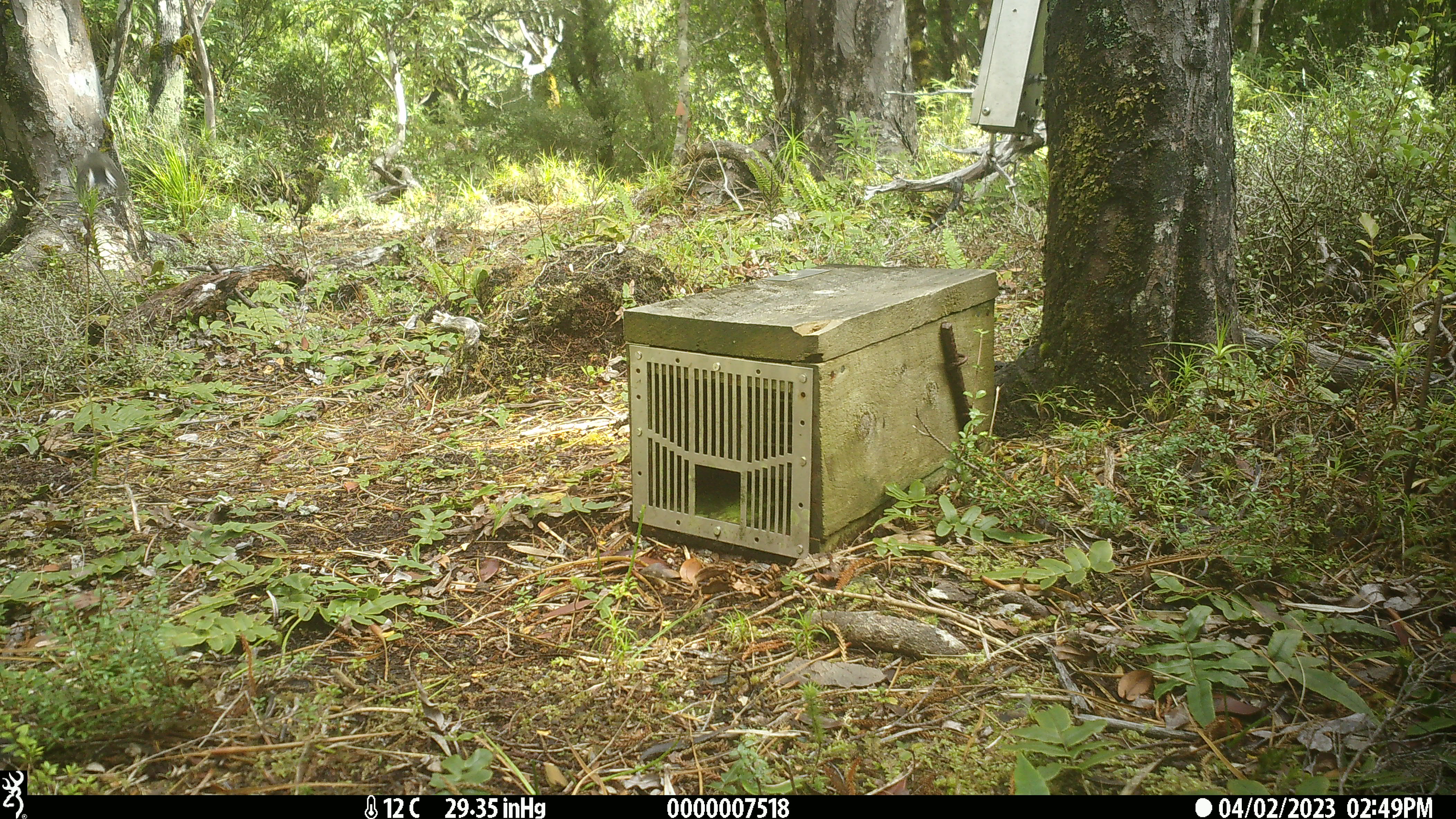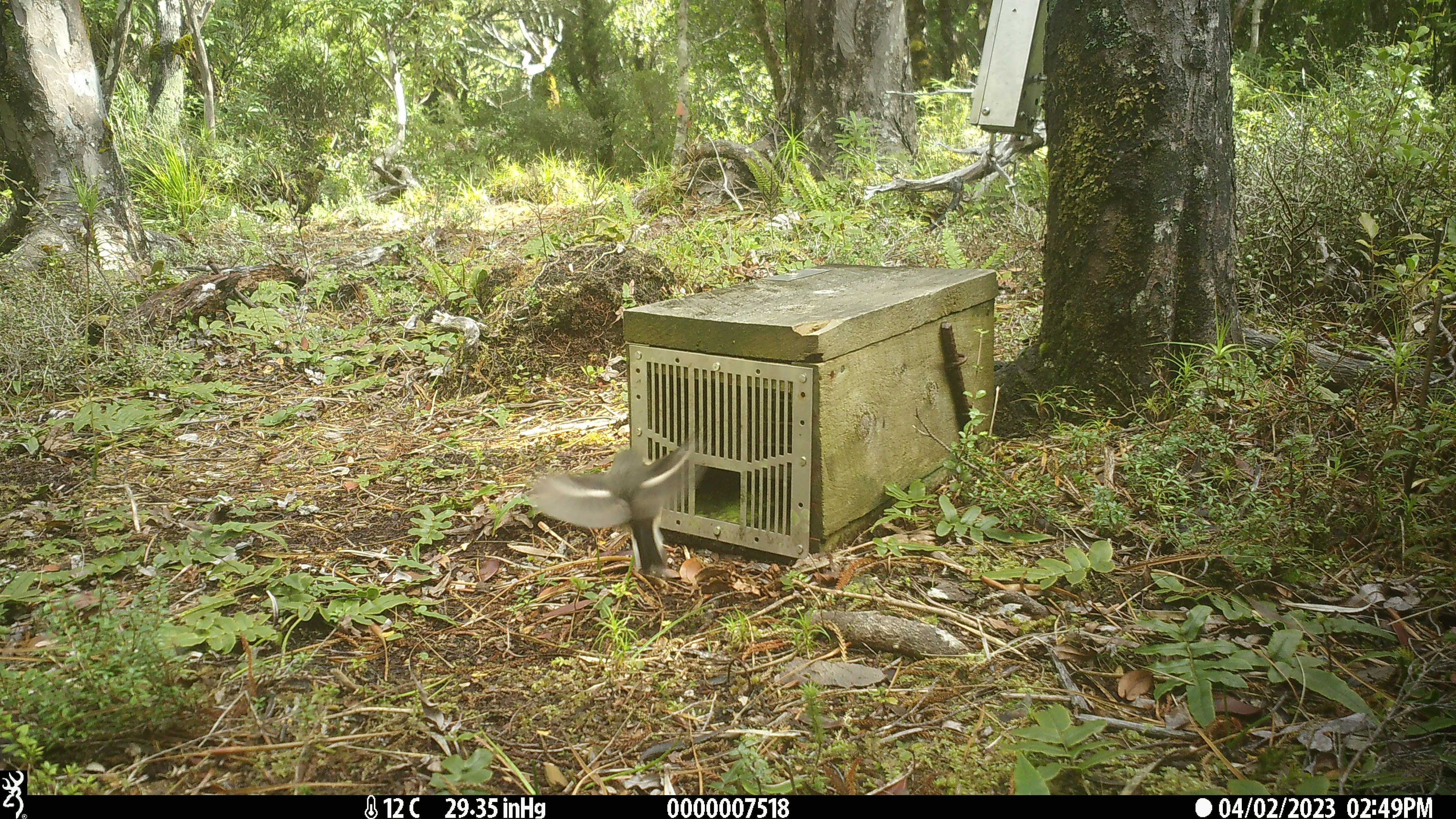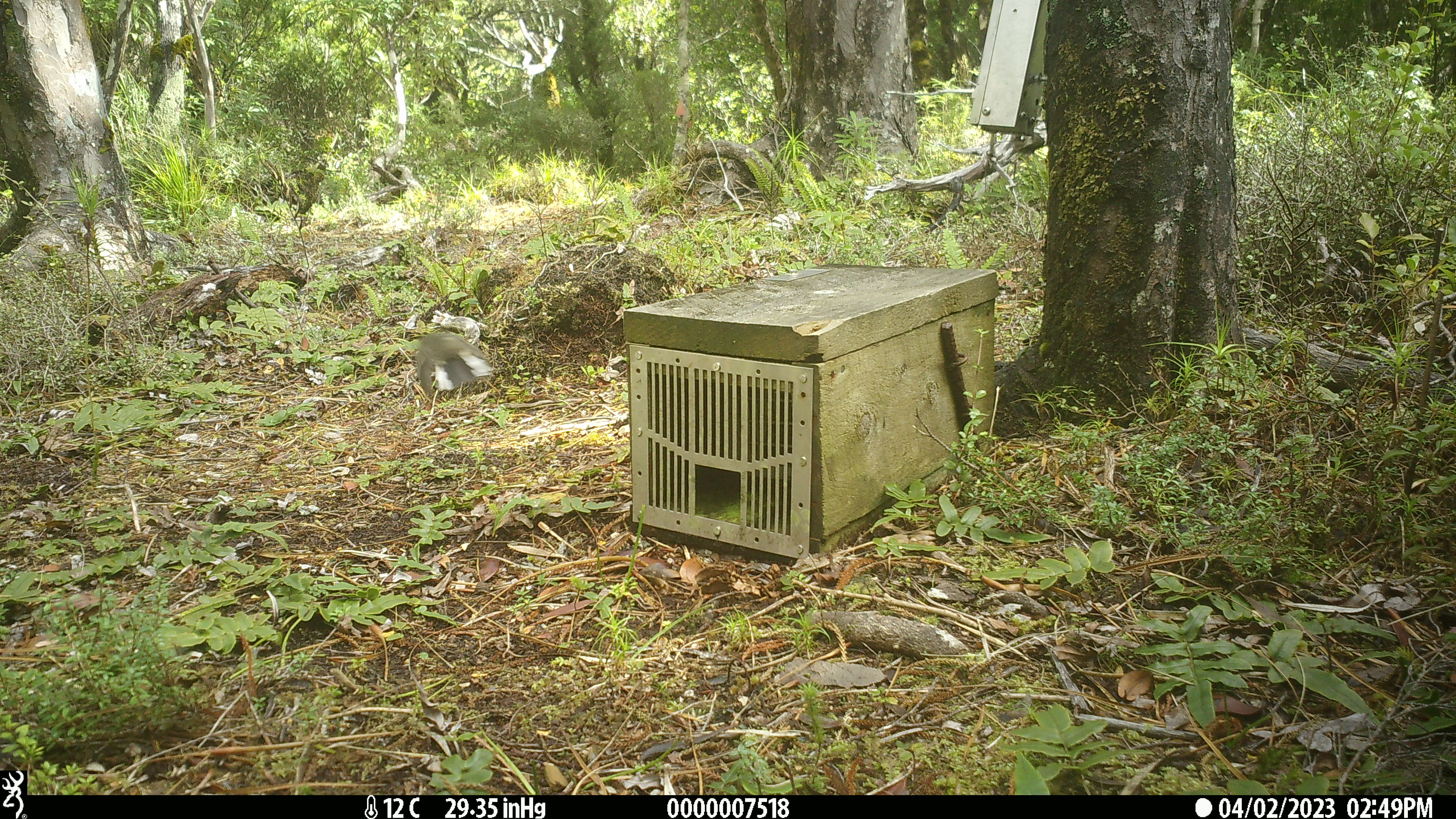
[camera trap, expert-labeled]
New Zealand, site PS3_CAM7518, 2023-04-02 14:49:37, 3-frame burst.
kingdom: Animalia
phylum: Chordata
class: Aves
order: Passeriformes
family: Petroicidae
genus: Petroica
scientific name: Petroica macrocephala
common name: tomtit